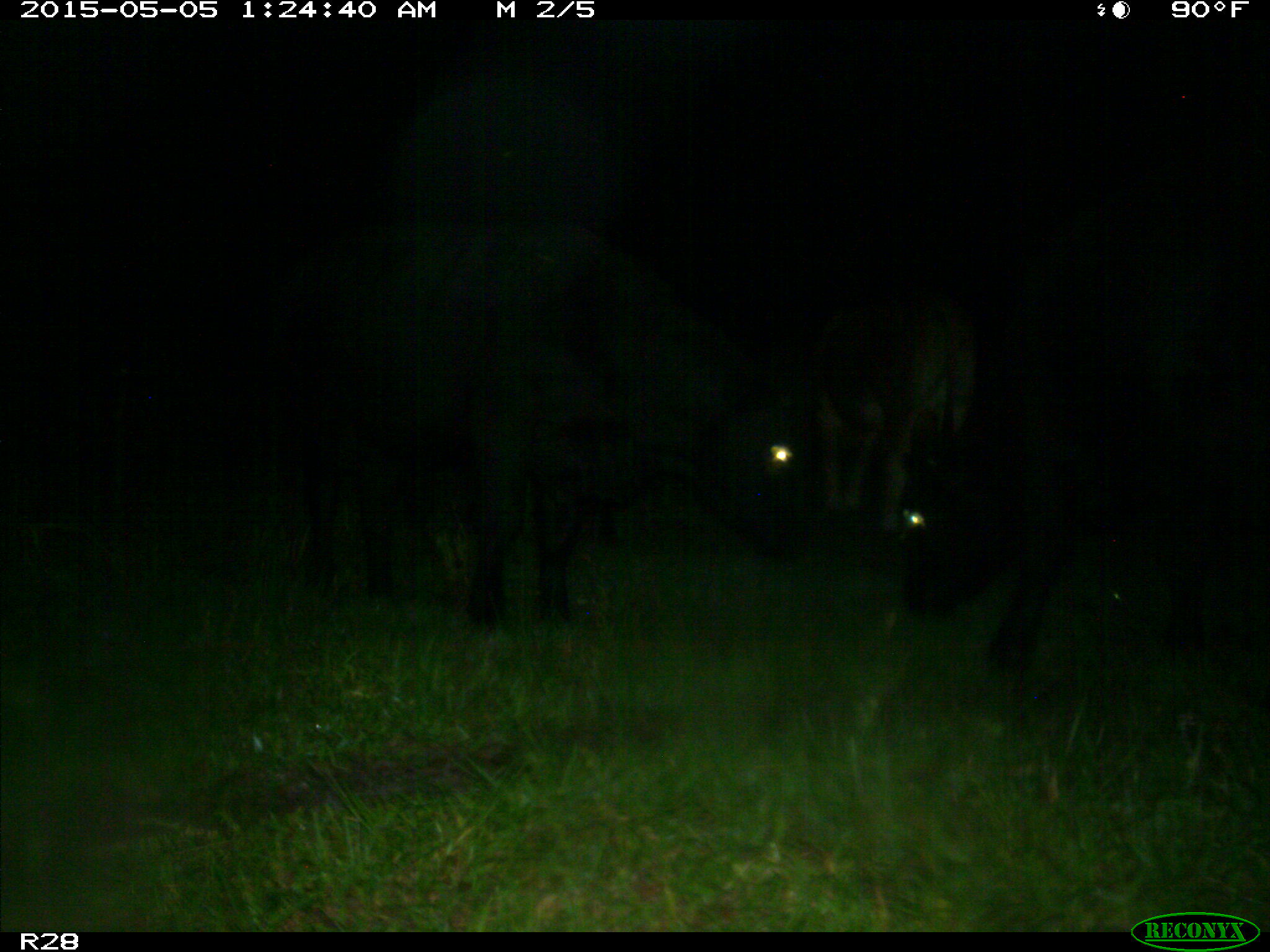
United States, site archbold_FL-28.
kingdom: Animalia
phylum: Chordata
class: Mammalia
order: Artiodactyla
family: Bovidae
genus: Bos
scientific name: Bos taurus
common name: domestic cow